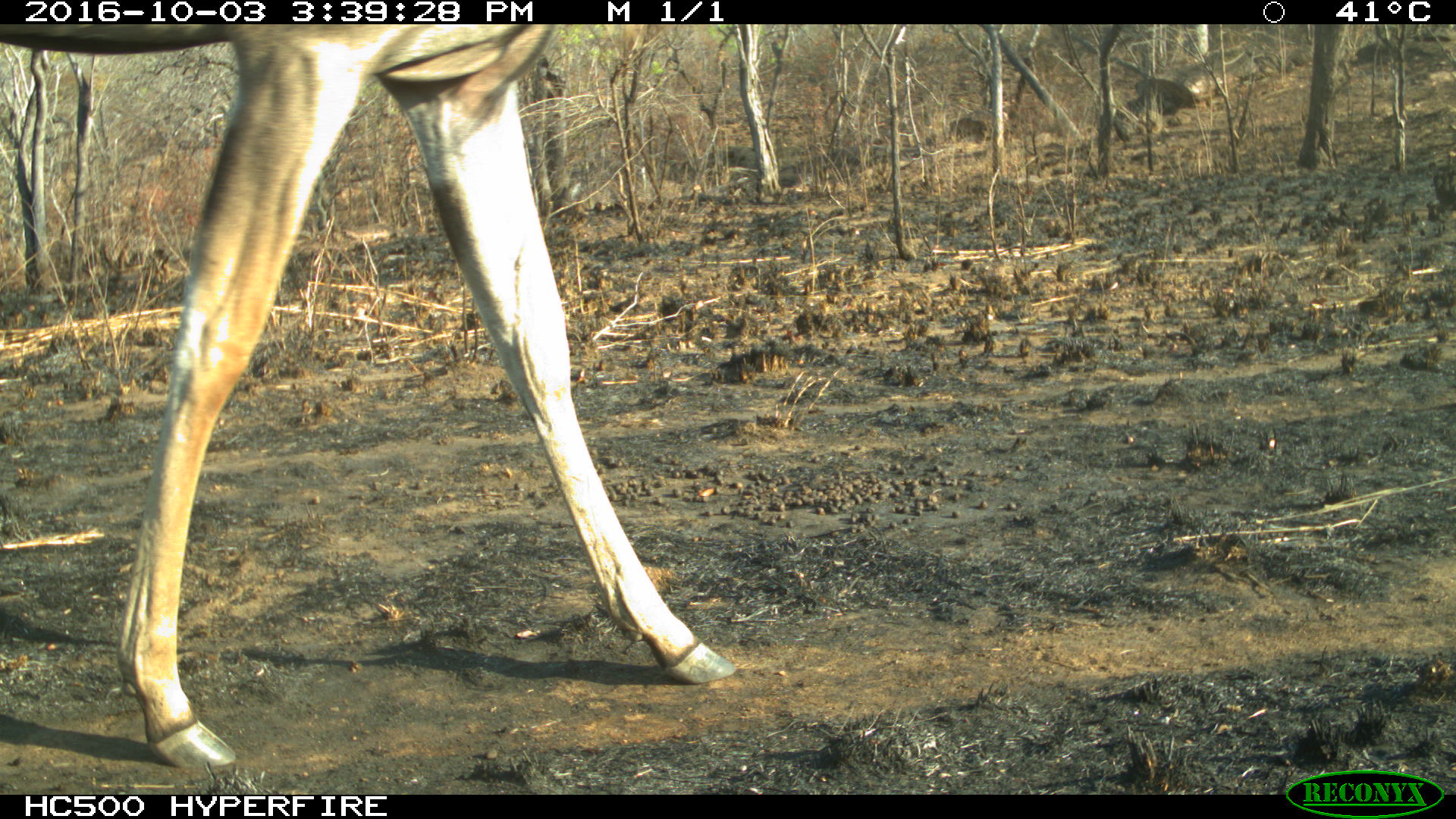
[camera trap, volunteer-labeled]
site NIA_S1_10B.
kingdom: Animalia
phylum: Chordata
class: Mammalia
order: Artiodactyla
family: Bovidae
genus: Tragelaphus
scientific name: Tragelaphus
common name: kudu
Kudu (Tragelaphus), count 1. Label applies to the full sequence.